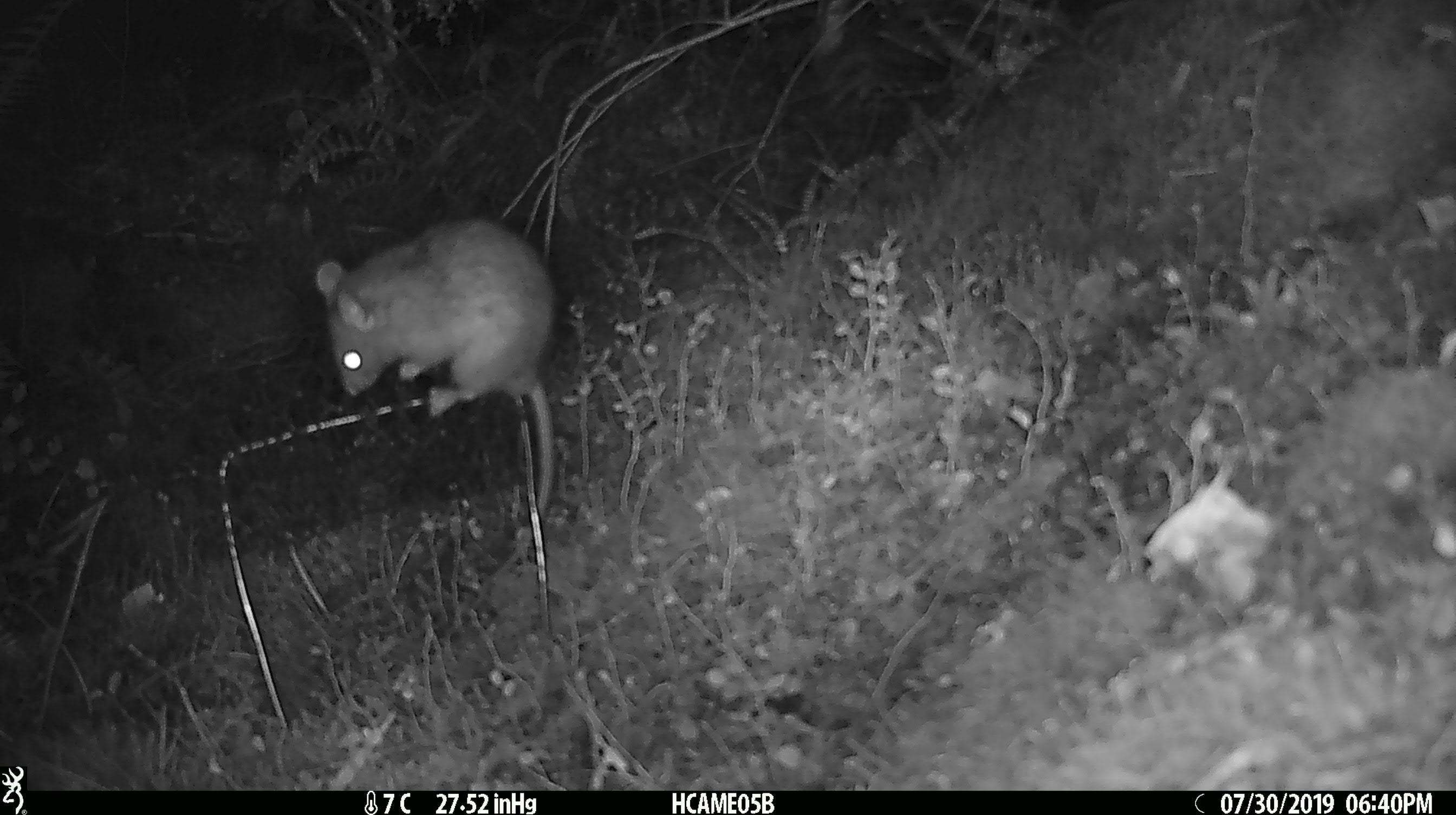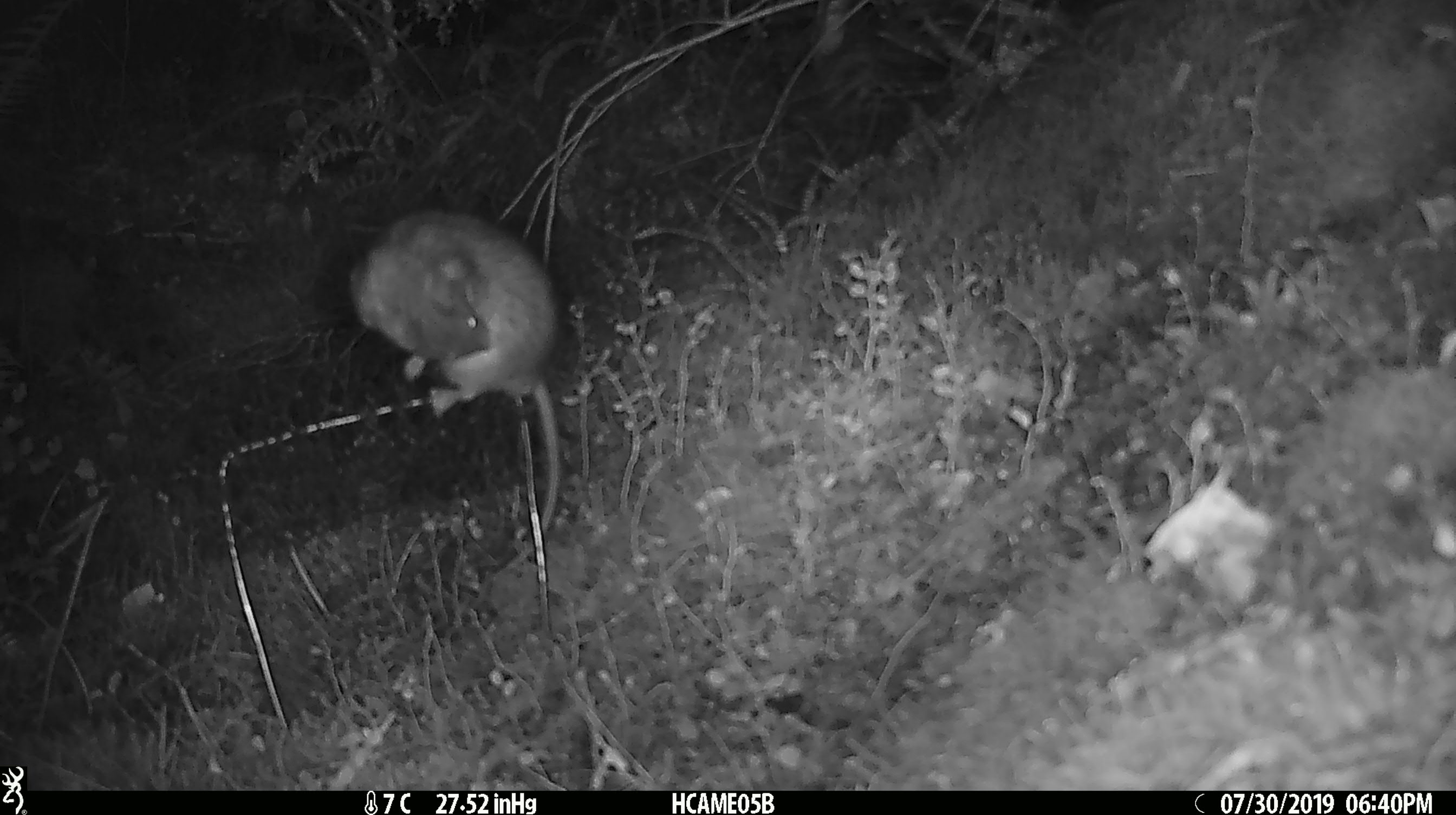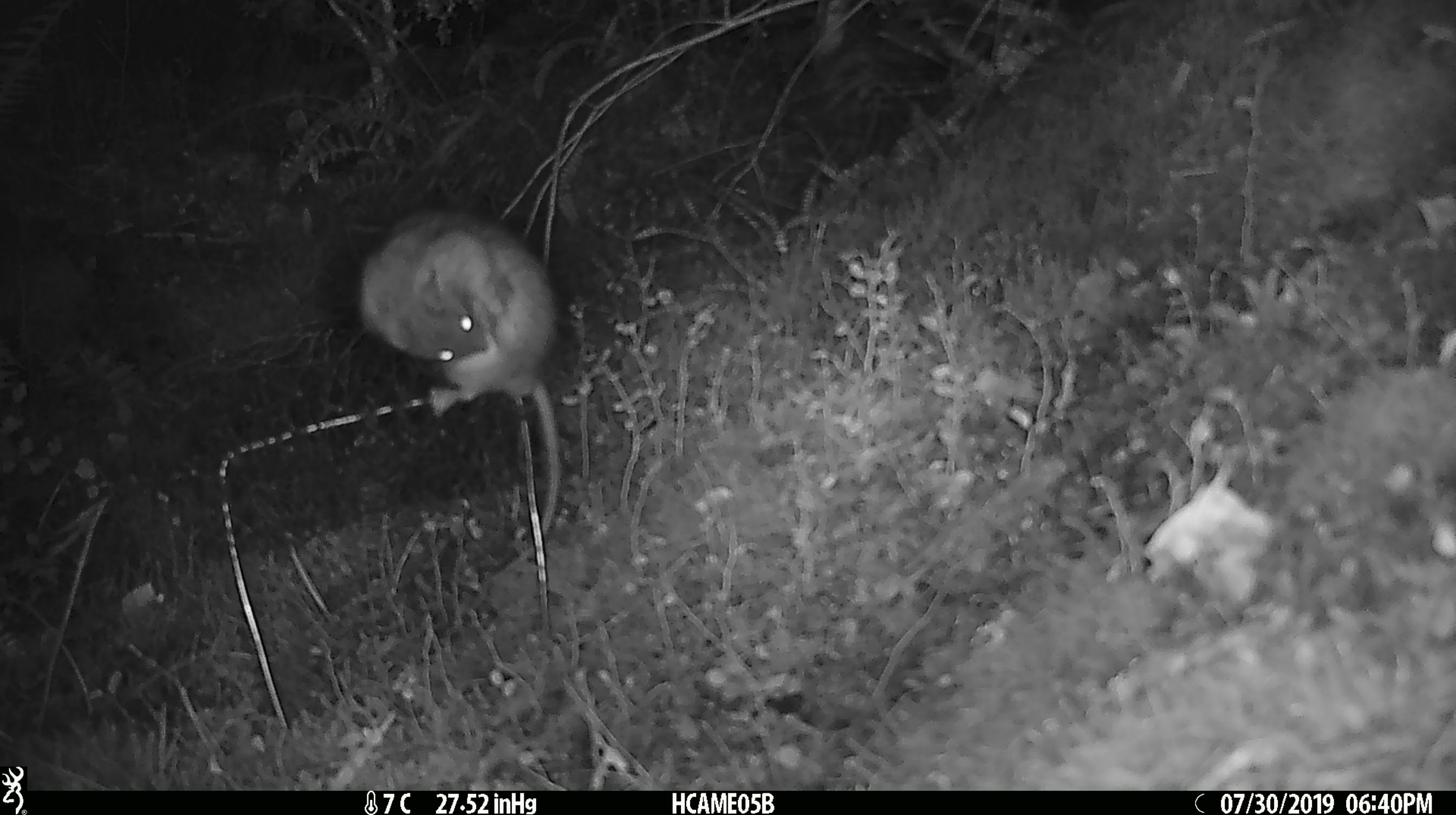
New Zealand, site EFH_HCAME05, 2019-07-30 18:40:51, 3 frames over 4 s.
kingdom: Animalia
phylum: Chordata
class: Mammalia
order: Rodentia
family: Muridae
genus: Rattus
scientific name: Rattus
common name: rat